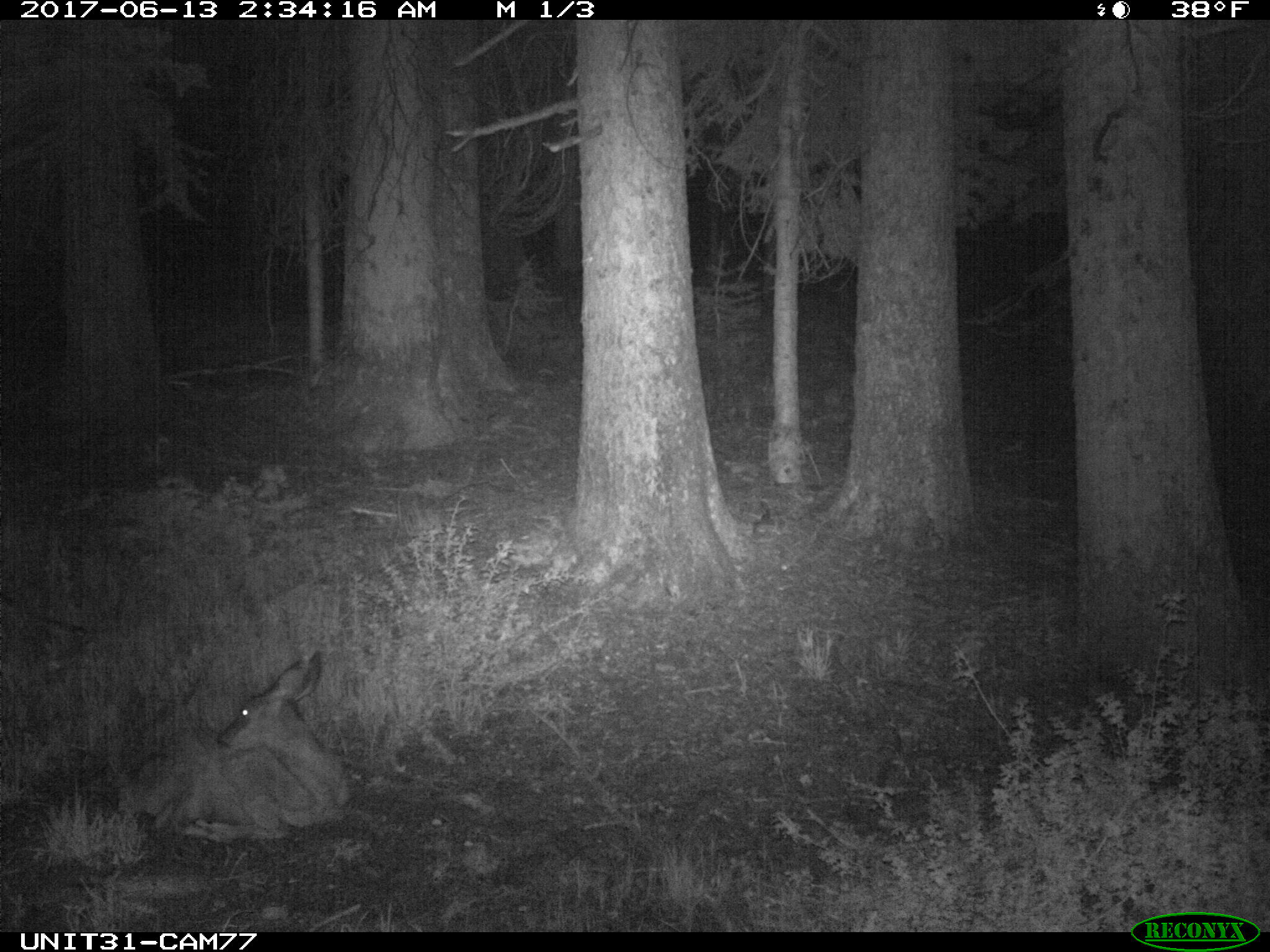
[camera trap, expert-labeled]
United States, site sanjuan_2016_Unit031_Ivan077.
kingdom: Animalia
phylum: Chordata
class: Mammalia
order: Artiodactyla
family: Cervidae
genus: Odocoileus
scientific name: Odocoileus hemionus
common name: mule deer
Odocoileus hemionus (mule deer).